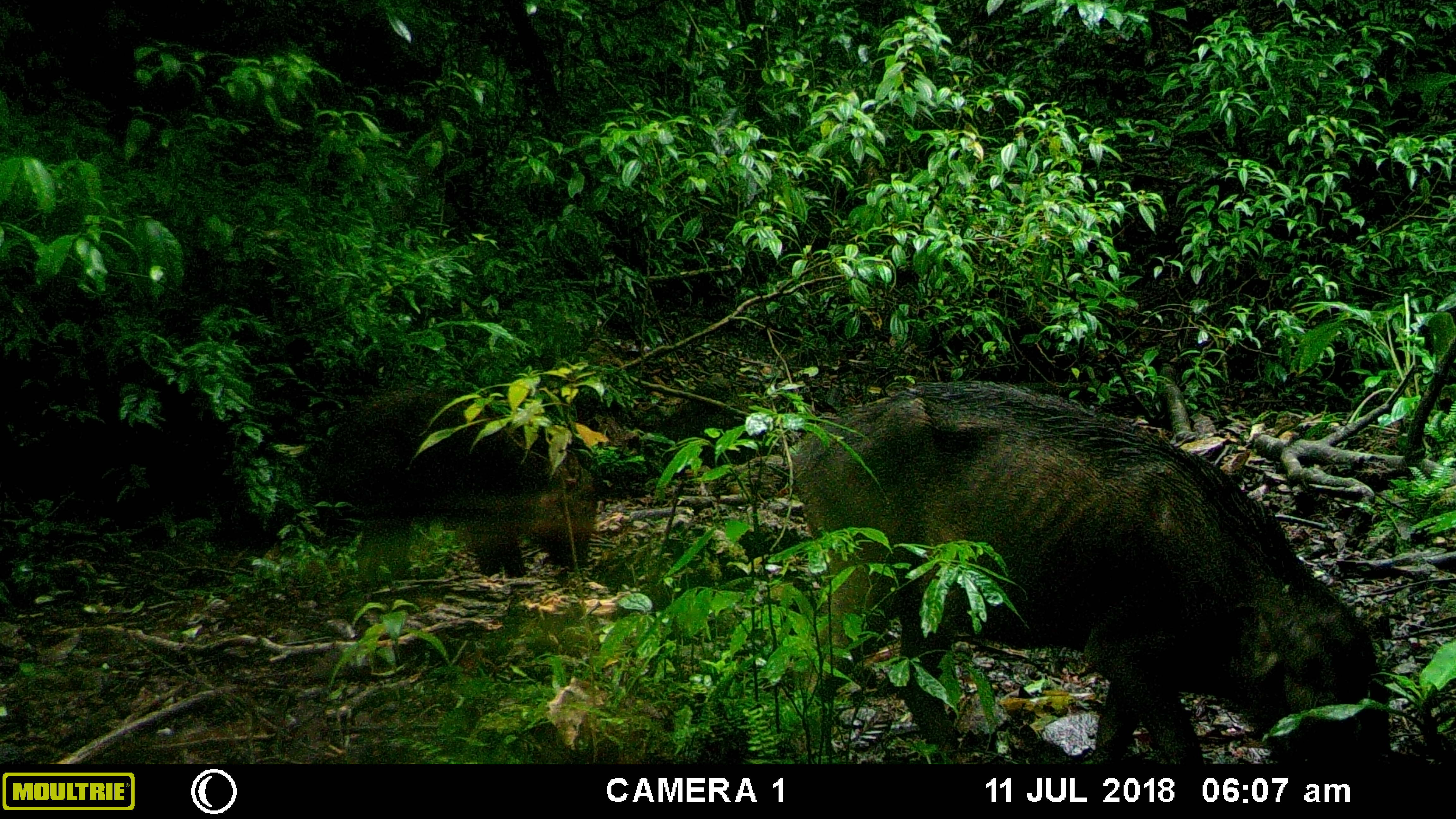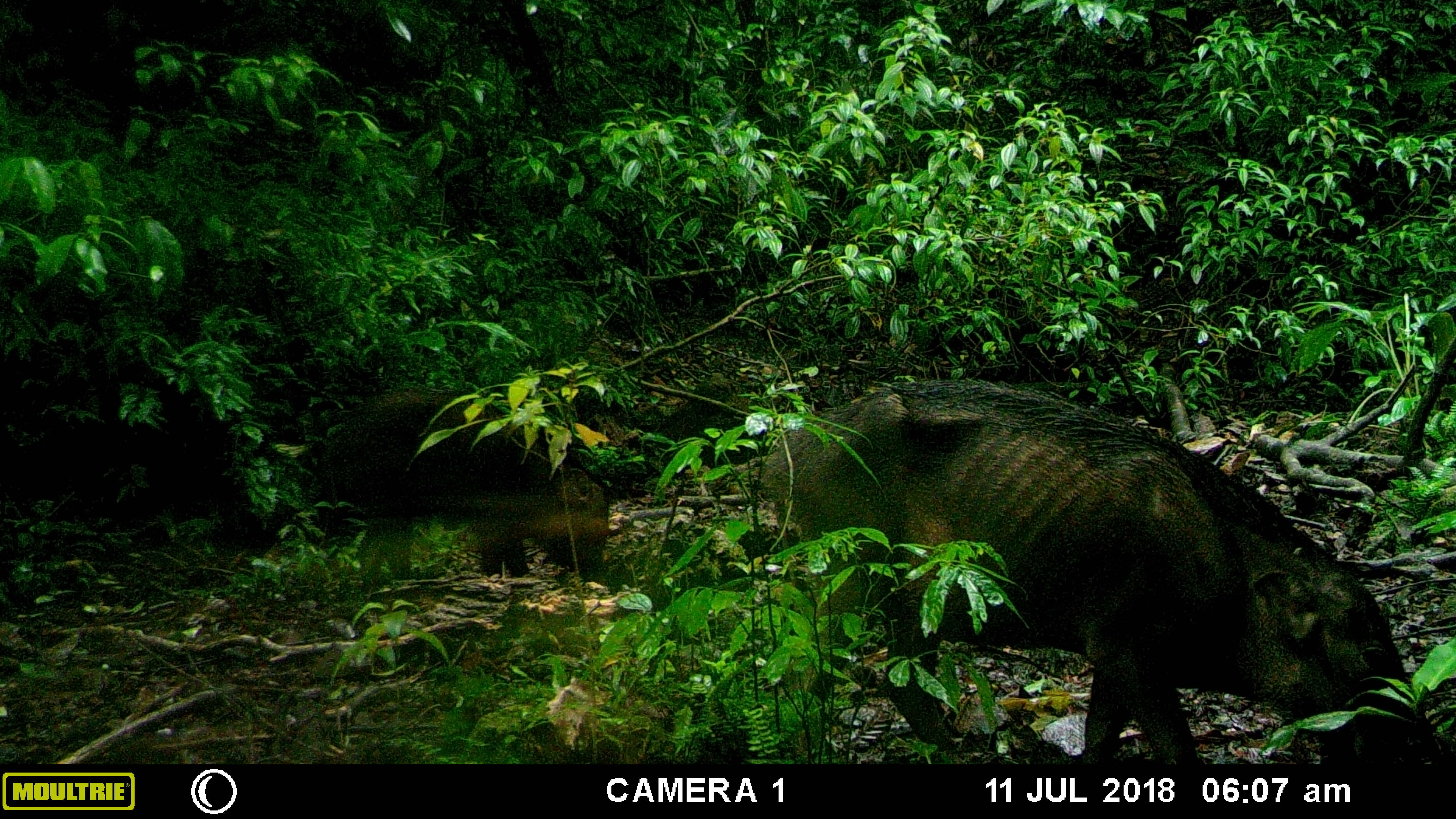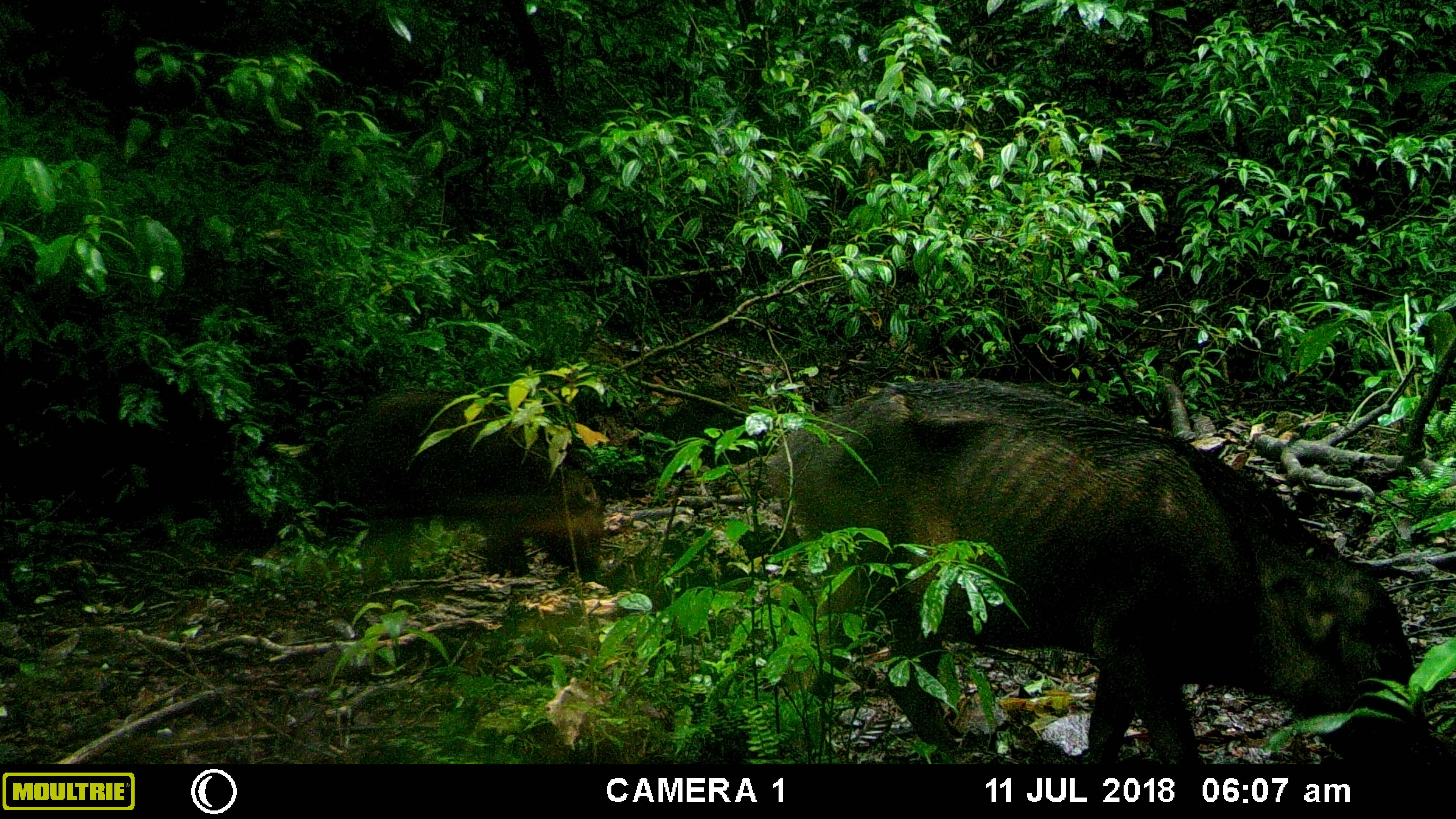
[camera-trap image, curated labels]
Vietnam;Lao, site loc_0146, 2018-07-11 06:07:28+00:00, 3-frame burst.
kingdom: Animalia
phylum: Chordata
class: Mammalia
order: Artiodactyla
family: Suidae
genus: Sus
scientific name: Sus scrofa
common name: eurasian wild pig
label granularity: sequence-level